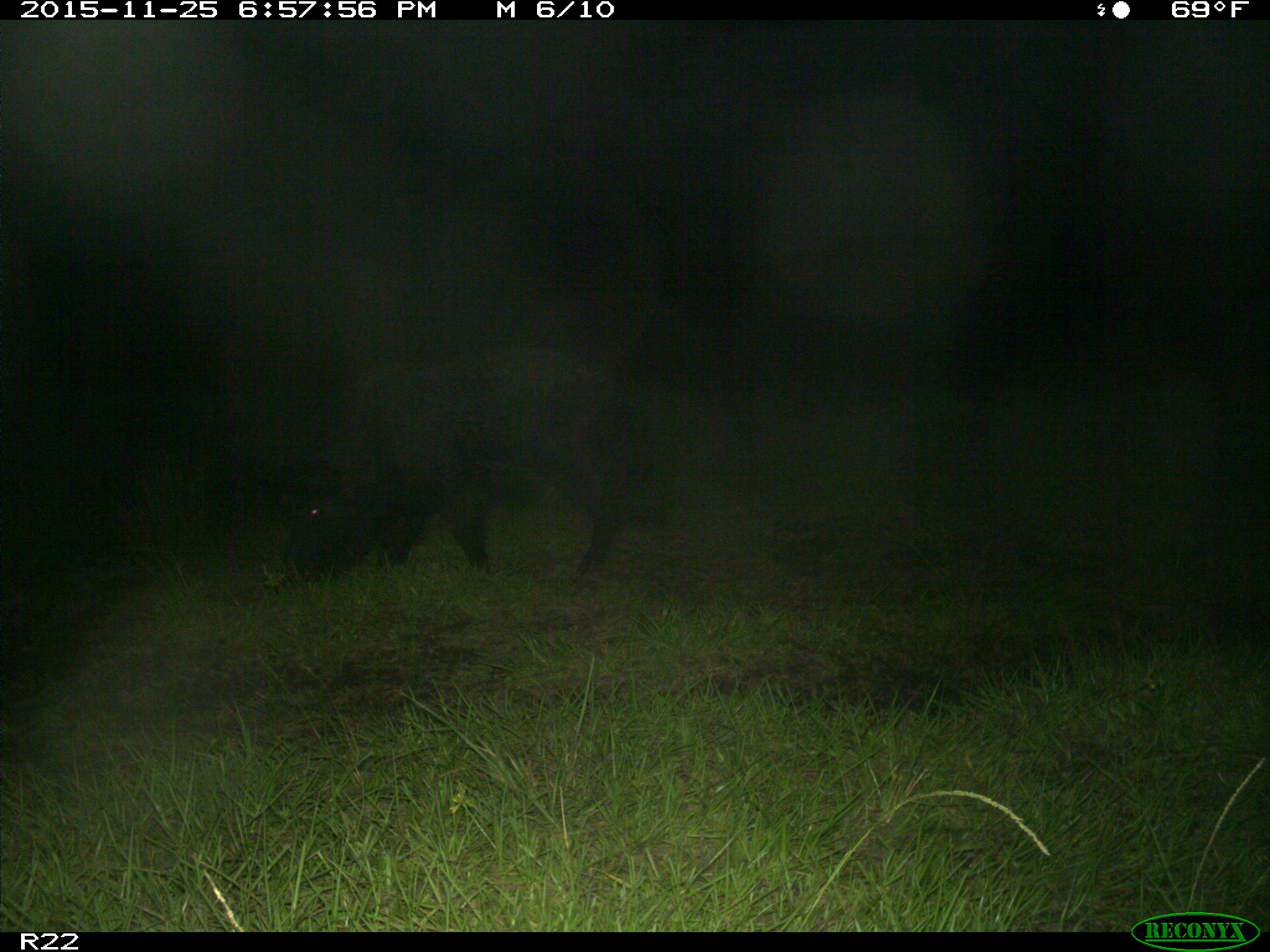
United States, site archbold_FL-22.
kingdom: Animalia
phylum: Chordata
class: Mammalia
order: Artiodactyla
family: Suidae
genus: Sus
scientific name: Sus scrofa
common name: wild boar